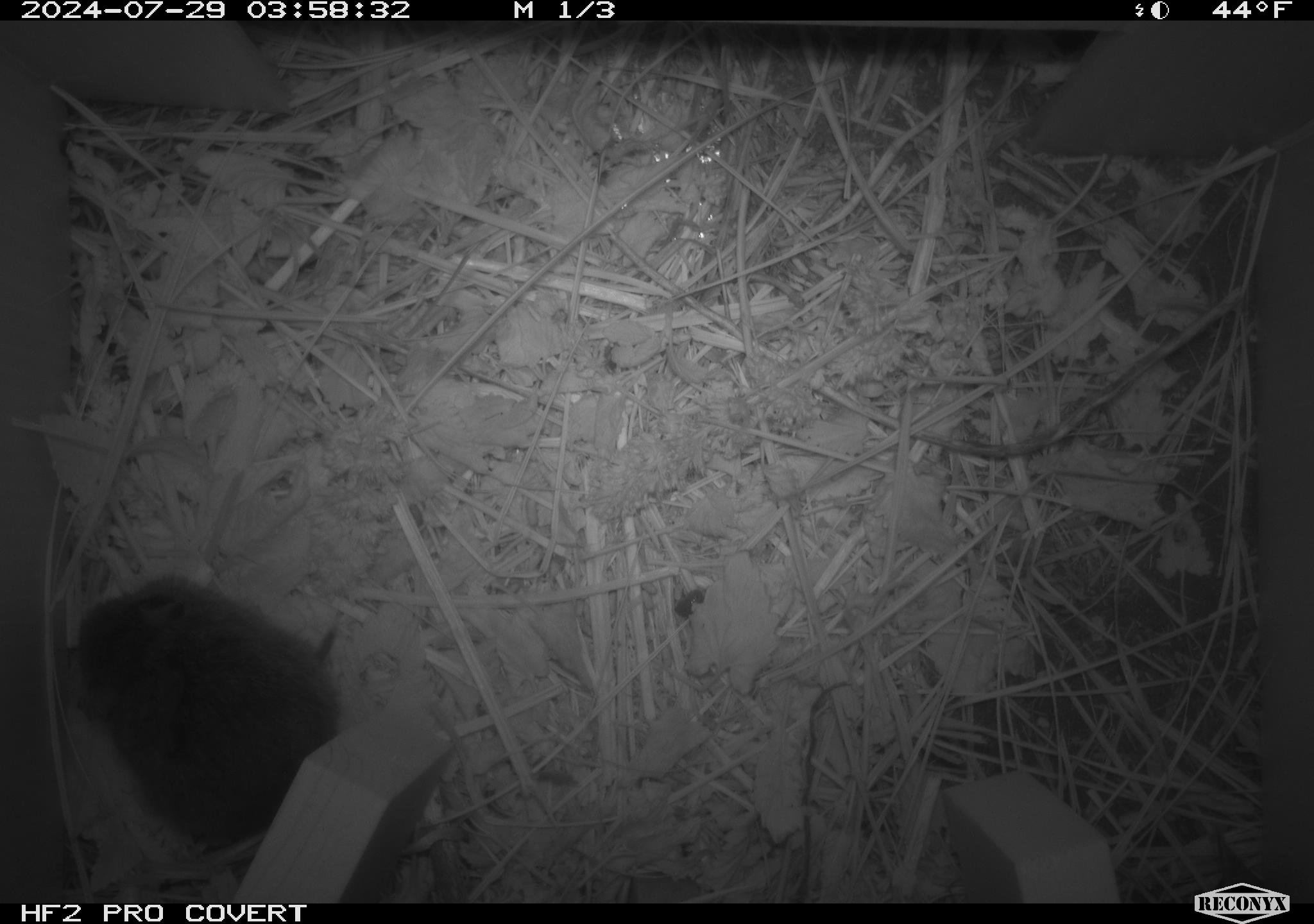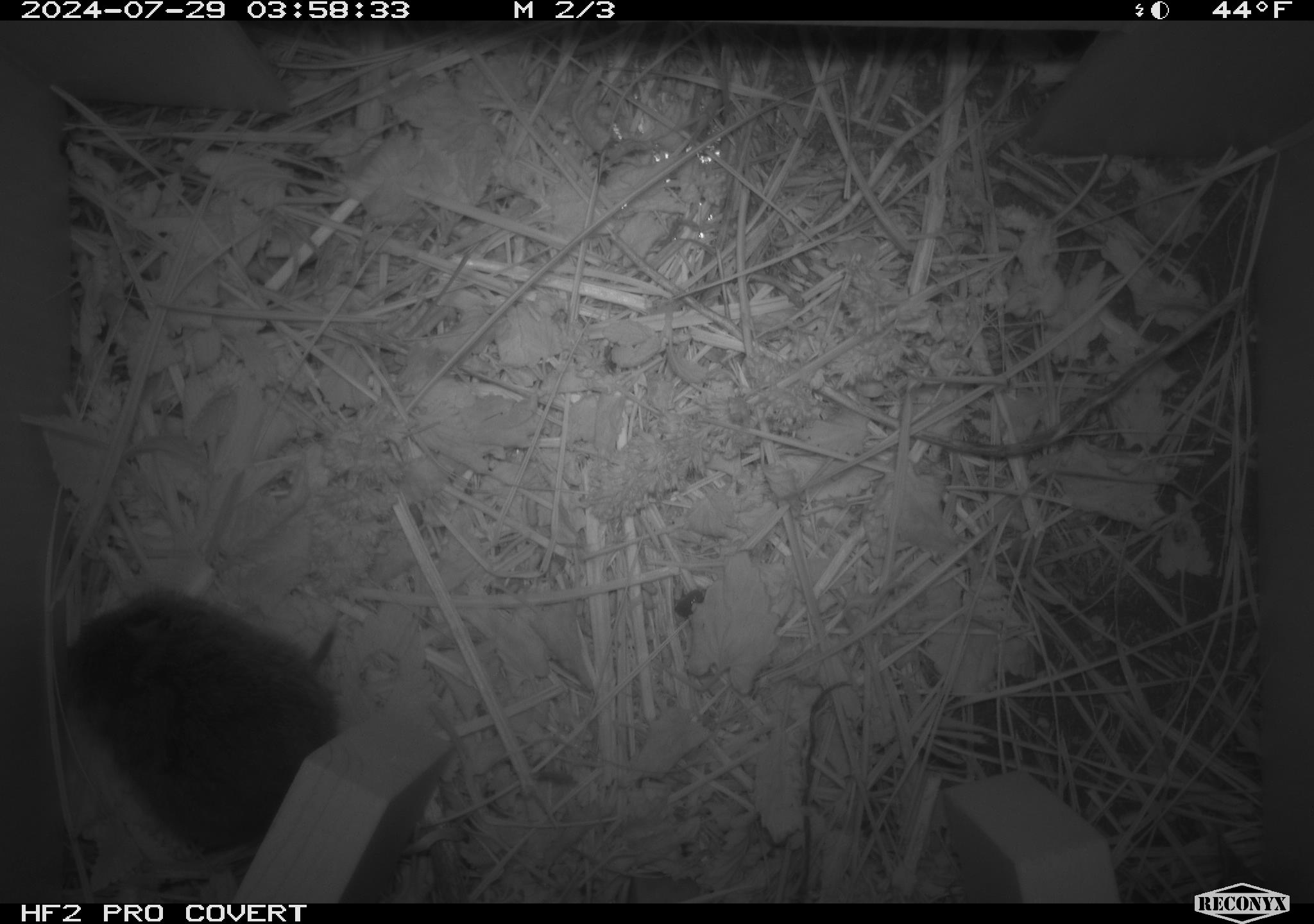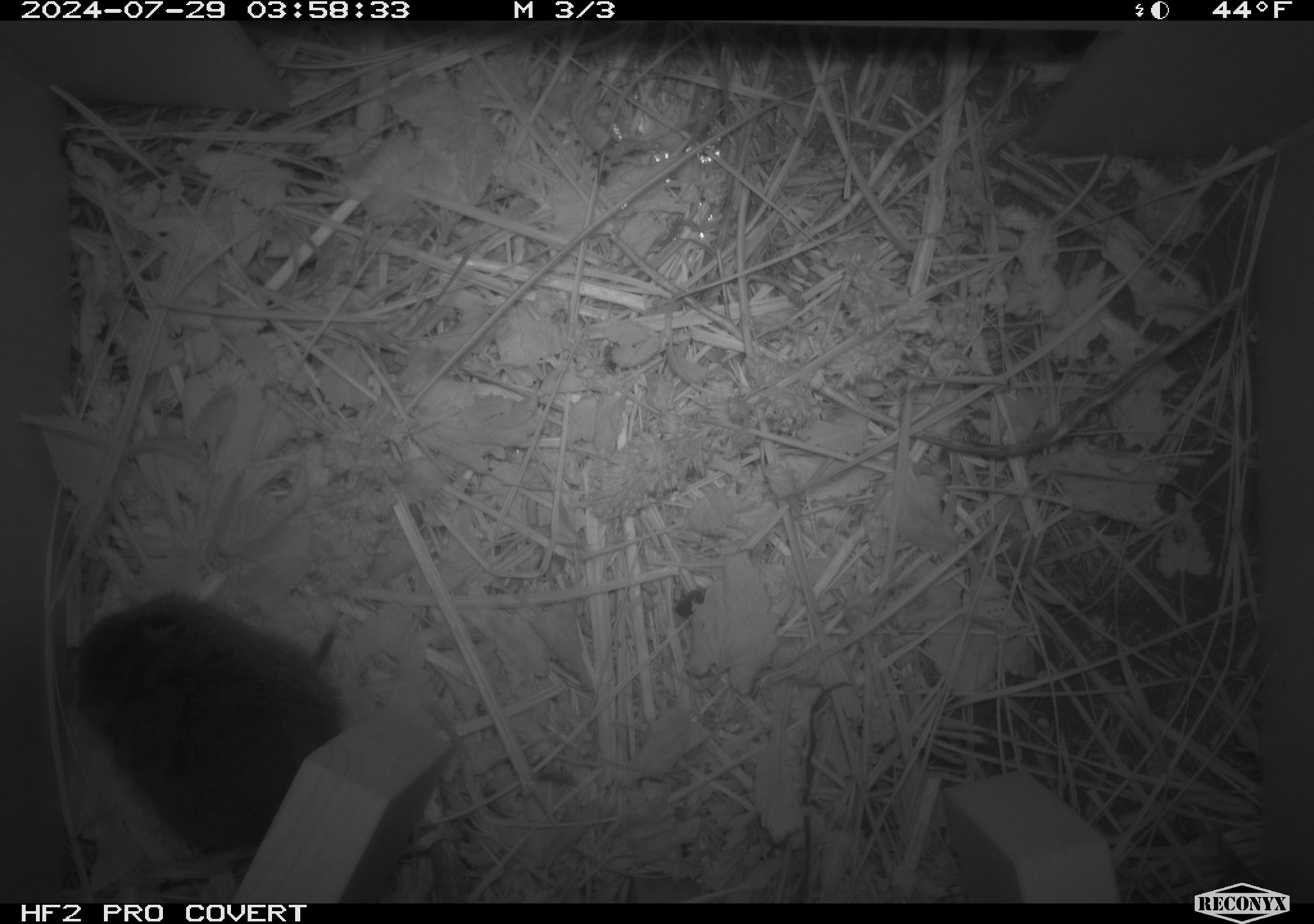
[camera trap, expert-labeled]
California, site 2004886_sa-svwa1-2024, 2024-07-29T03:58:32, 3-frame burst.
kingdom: Animalia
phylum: Chordata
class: Mammalia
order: Rodentia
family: Cricetidae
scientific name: Arvicolinae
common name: voles, lemmings, and muskrats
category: arvicolinae subfamily